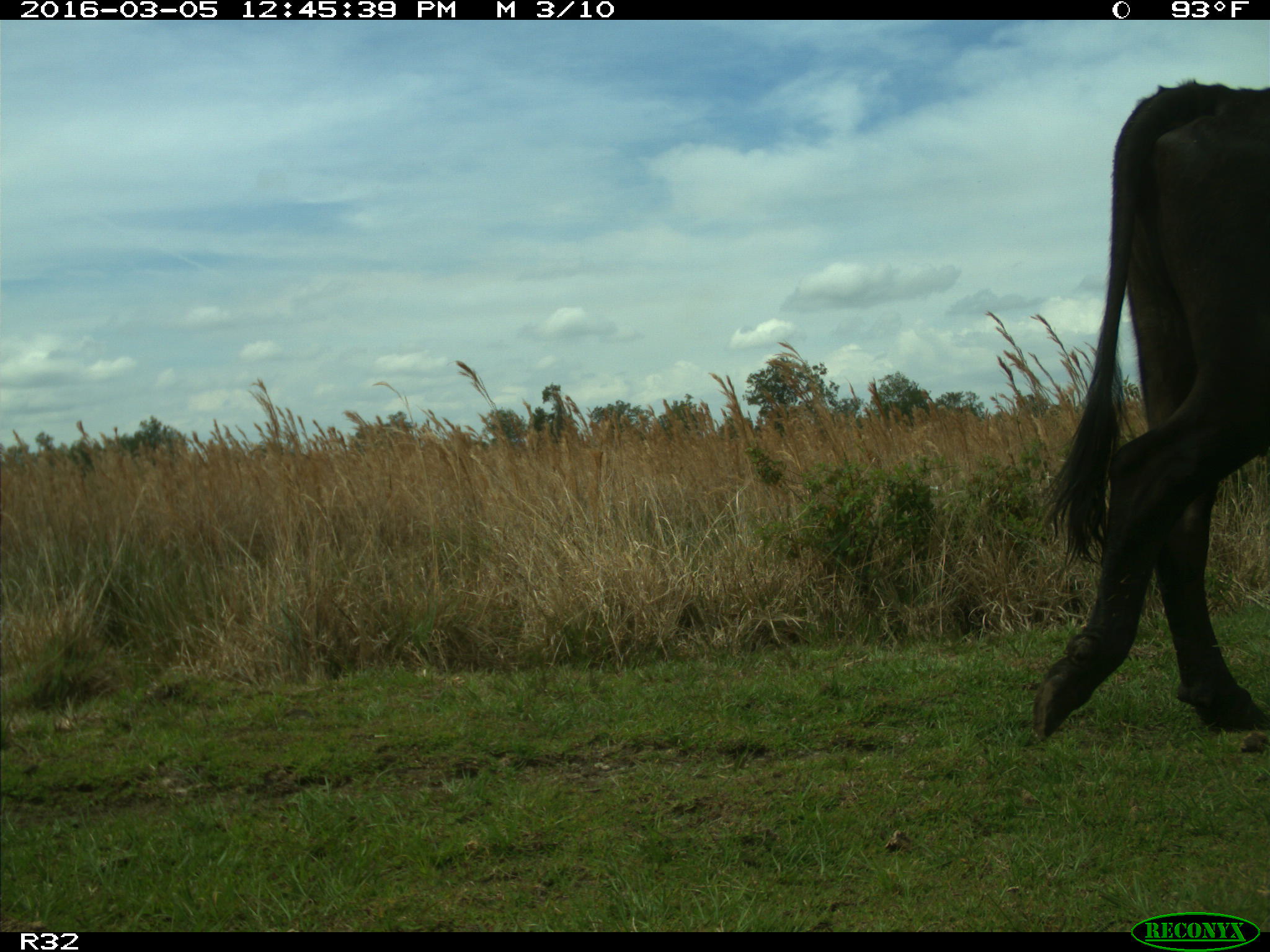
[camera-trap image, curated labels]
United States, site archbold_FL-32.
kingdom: Animalia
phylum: Chordata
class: Mammalia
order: Artiodactyla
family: Bovidae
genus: Bos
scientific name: Bos taurus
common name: domestic cow